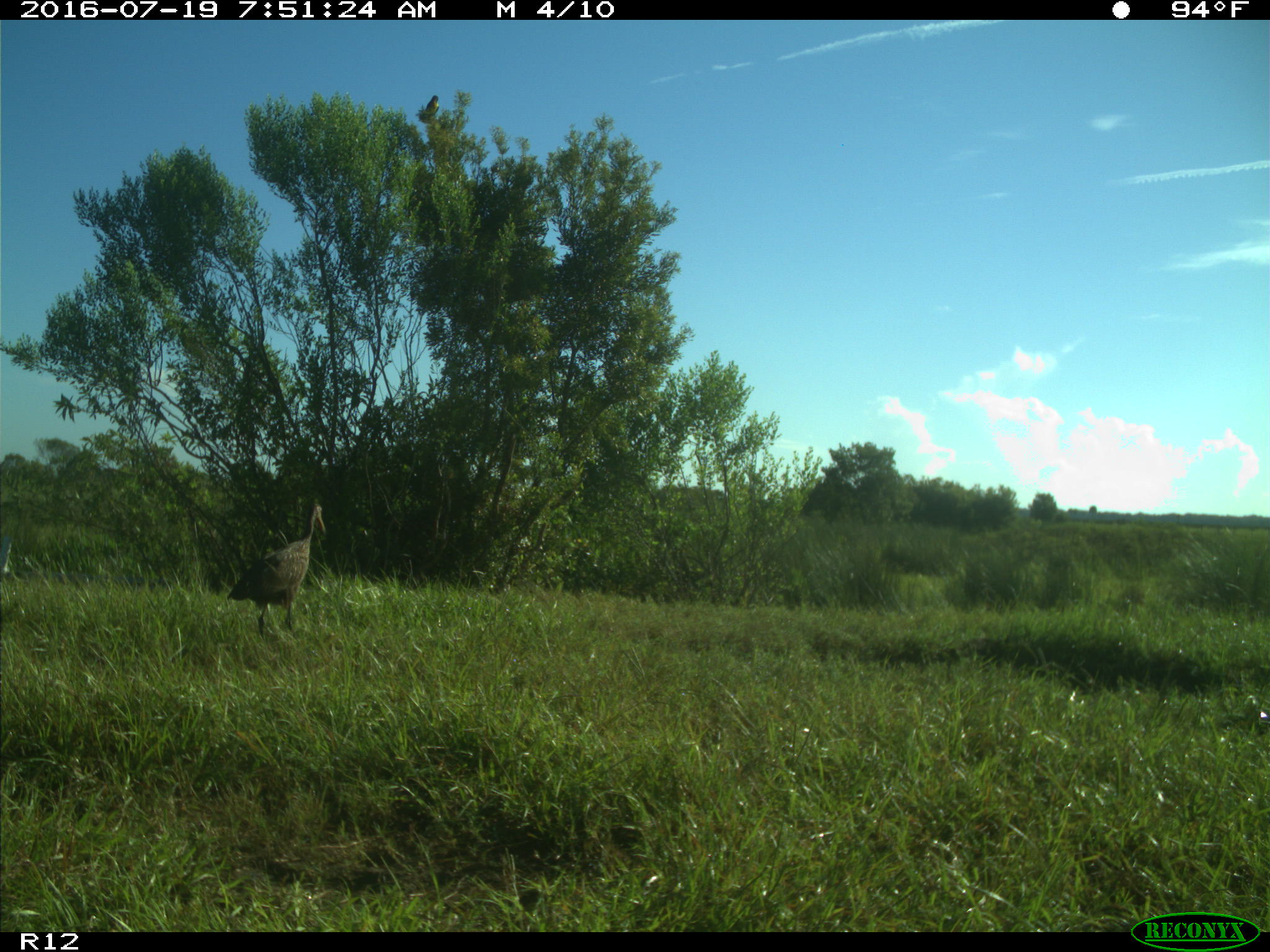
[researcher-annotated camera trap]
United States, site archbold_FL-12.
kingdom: Animalia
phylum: Chordata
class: Aves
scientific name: Aves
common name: birds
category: unidentified bird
Unidentified bird (birds) (Aves).